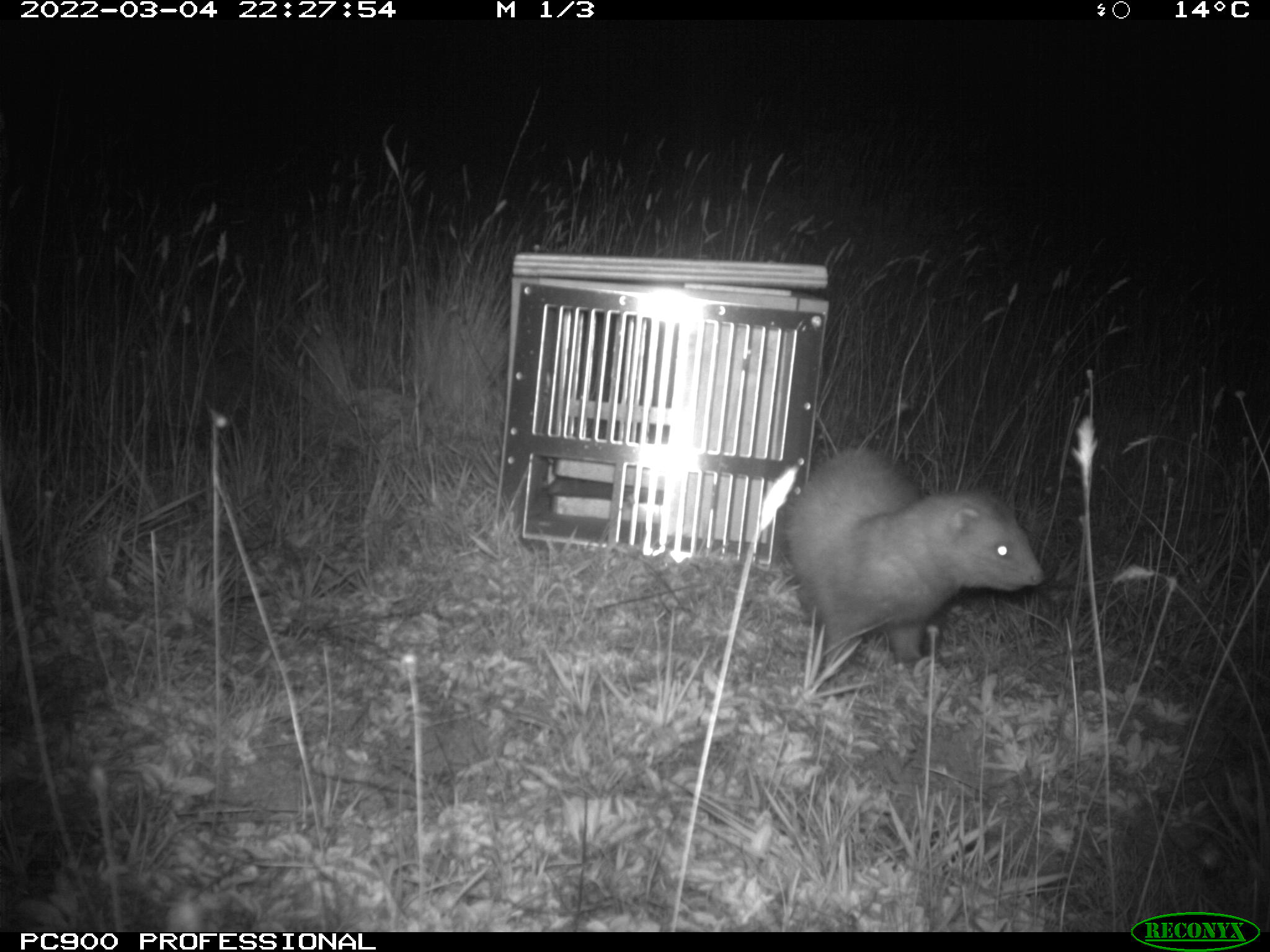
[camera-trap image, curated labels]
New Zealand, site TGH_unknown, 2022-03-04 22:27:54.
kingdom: Animalia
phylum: Chordata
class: Mammalia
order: Carnivora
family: Mustelidae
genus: Mustela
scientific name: Mustela furo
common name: ferret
Ferret (Mustela furo).